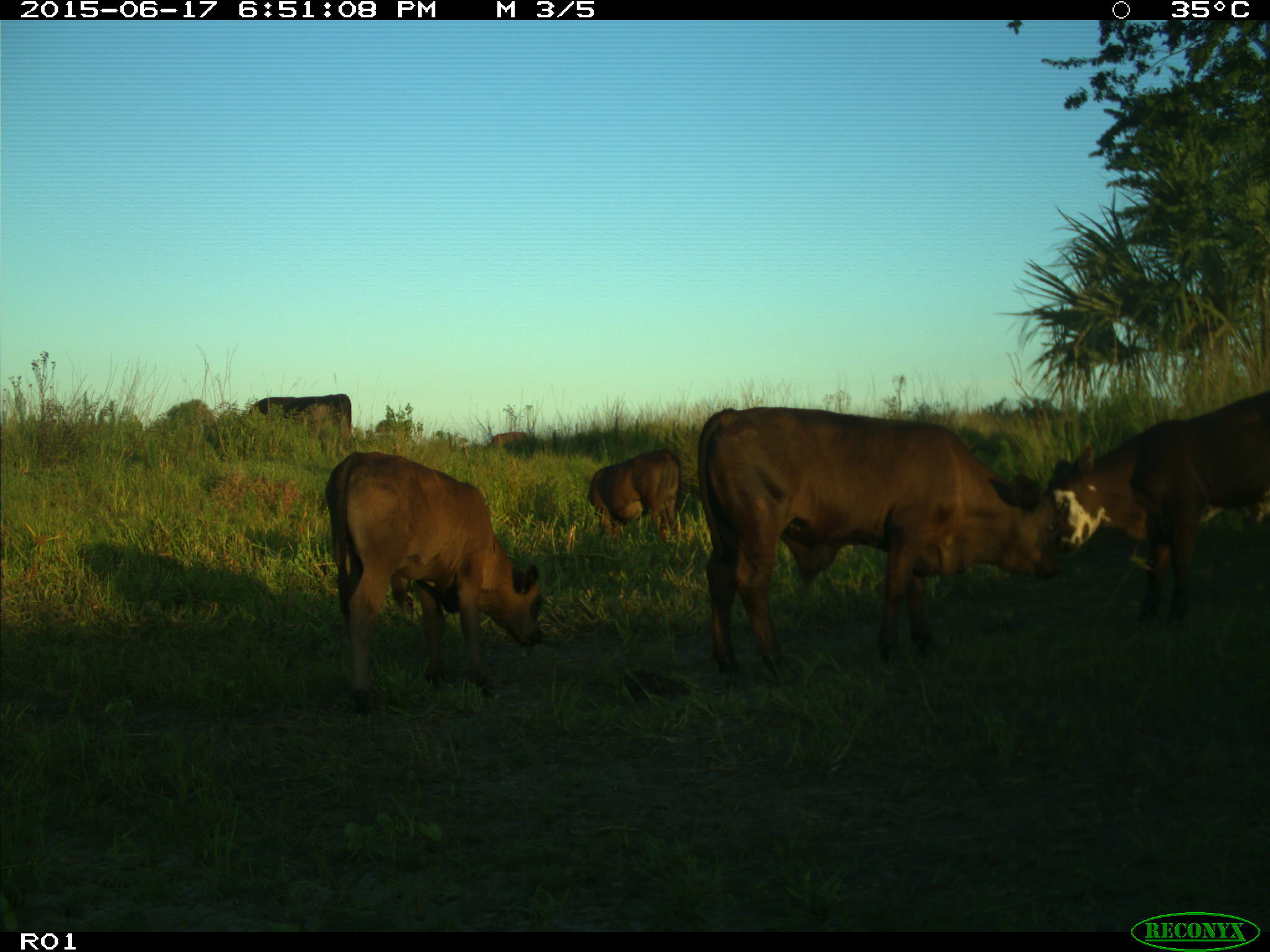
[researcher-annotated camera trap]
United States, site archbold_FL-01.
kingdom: Animalia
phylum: Chordata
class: Mammalia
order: Artiodactyla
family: Bovidae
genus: Bos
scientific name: Bos taurus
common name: domestic cow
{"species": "Bos taurus (domestic cow)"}